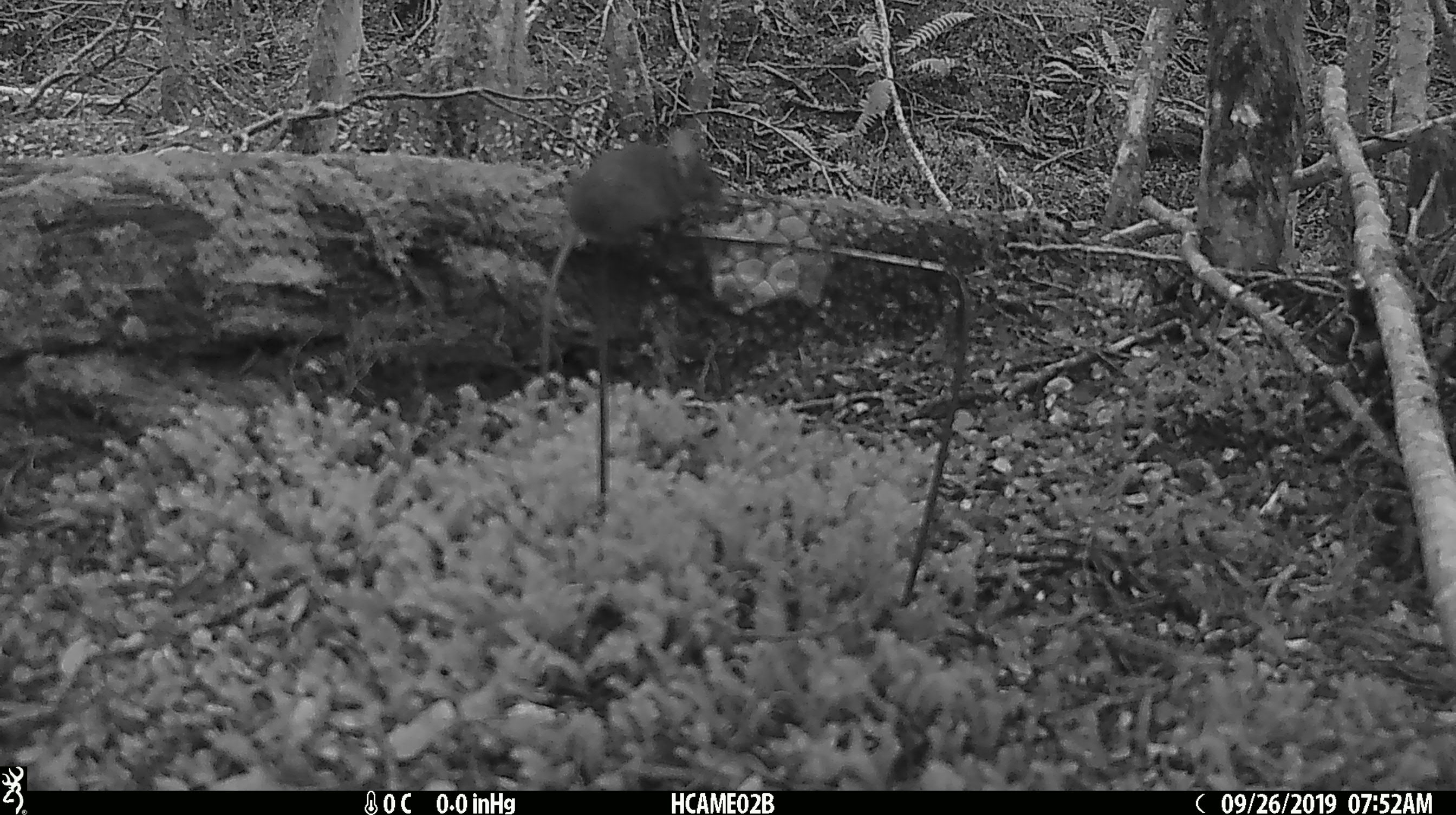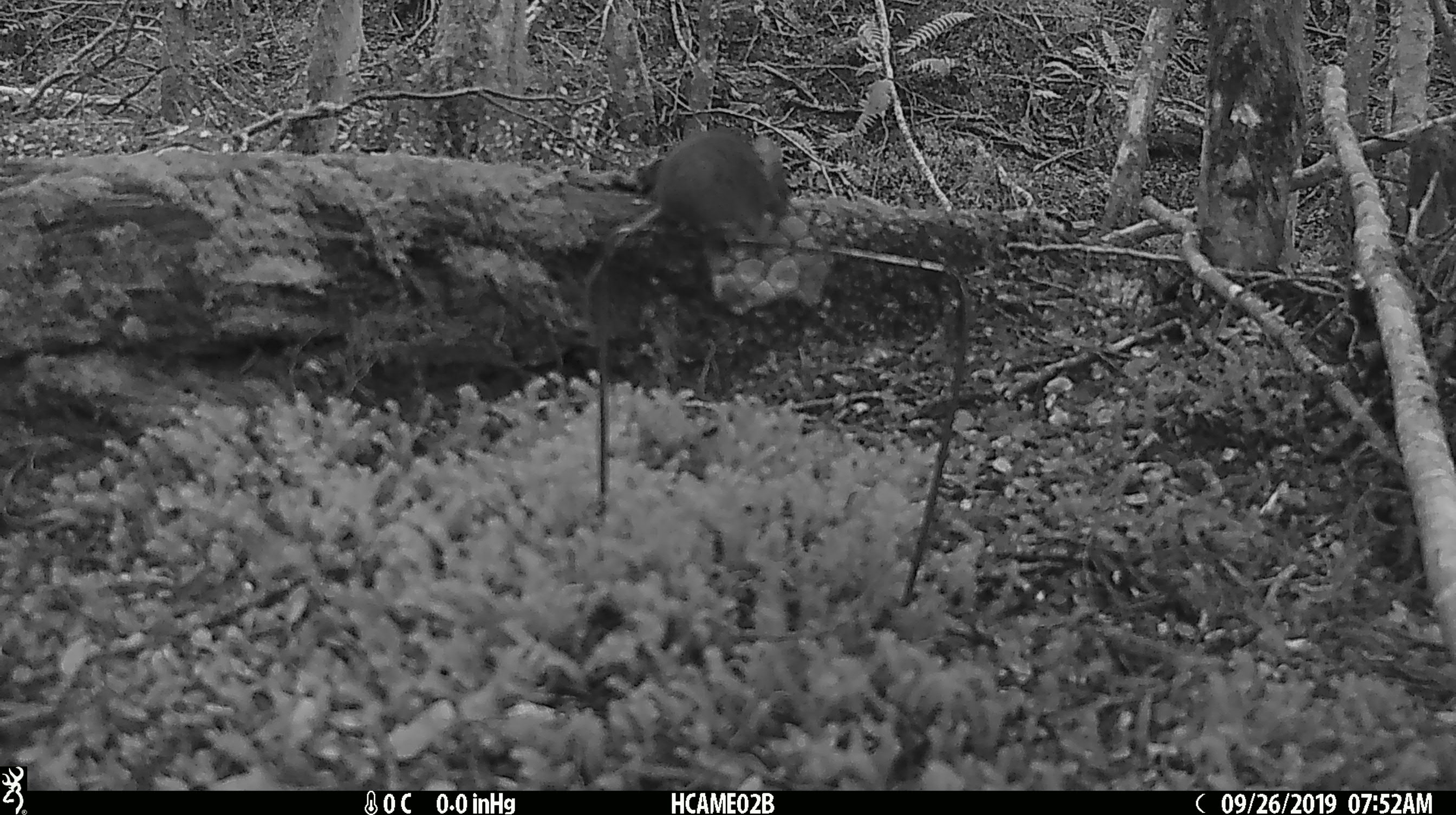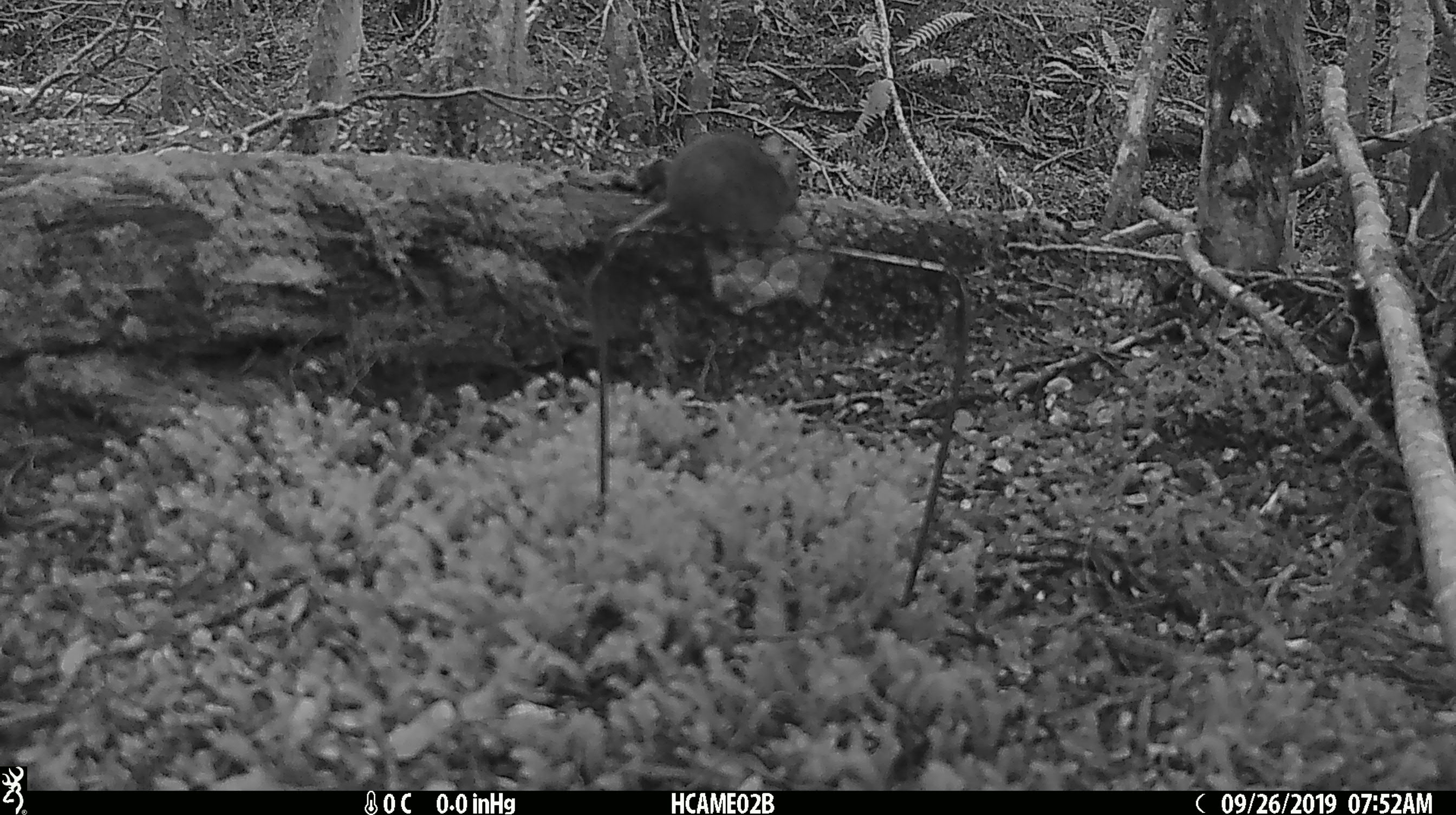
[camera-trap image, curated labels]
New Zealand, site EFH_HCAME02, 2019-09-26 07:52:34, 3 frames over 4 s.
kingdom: Animalia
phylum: Chordata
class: Mammalia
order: Rodentia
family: Muridae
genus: Mus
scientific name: Mus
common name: mouse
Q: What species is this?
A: Mouse (Mus).